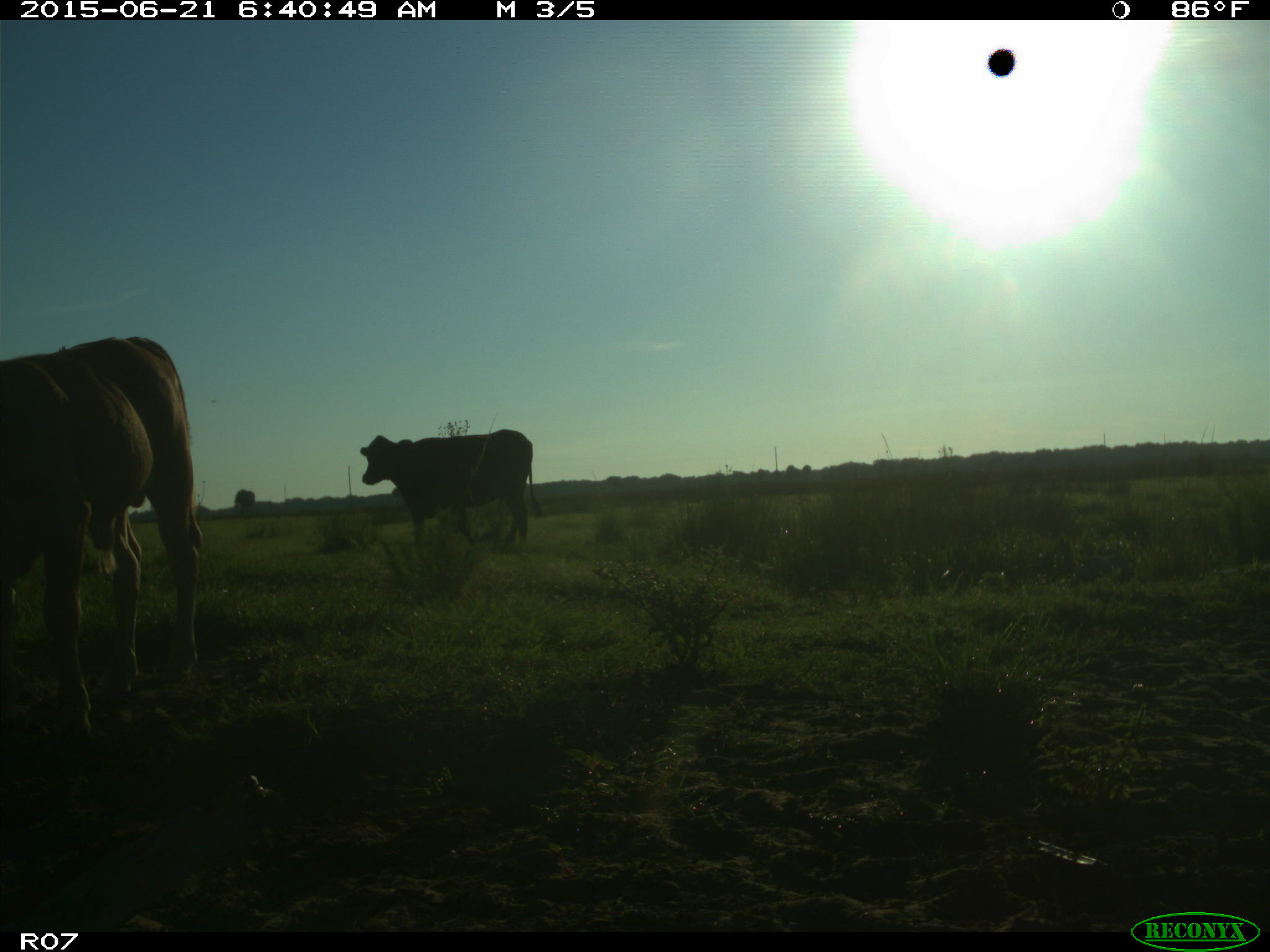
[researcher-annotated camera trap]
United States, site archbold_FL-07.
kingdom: Animalia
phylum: Chordata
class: Mammalia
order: Artiodactyla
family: Bovidae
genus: Bos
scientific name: Bos taurus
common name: domestic cow